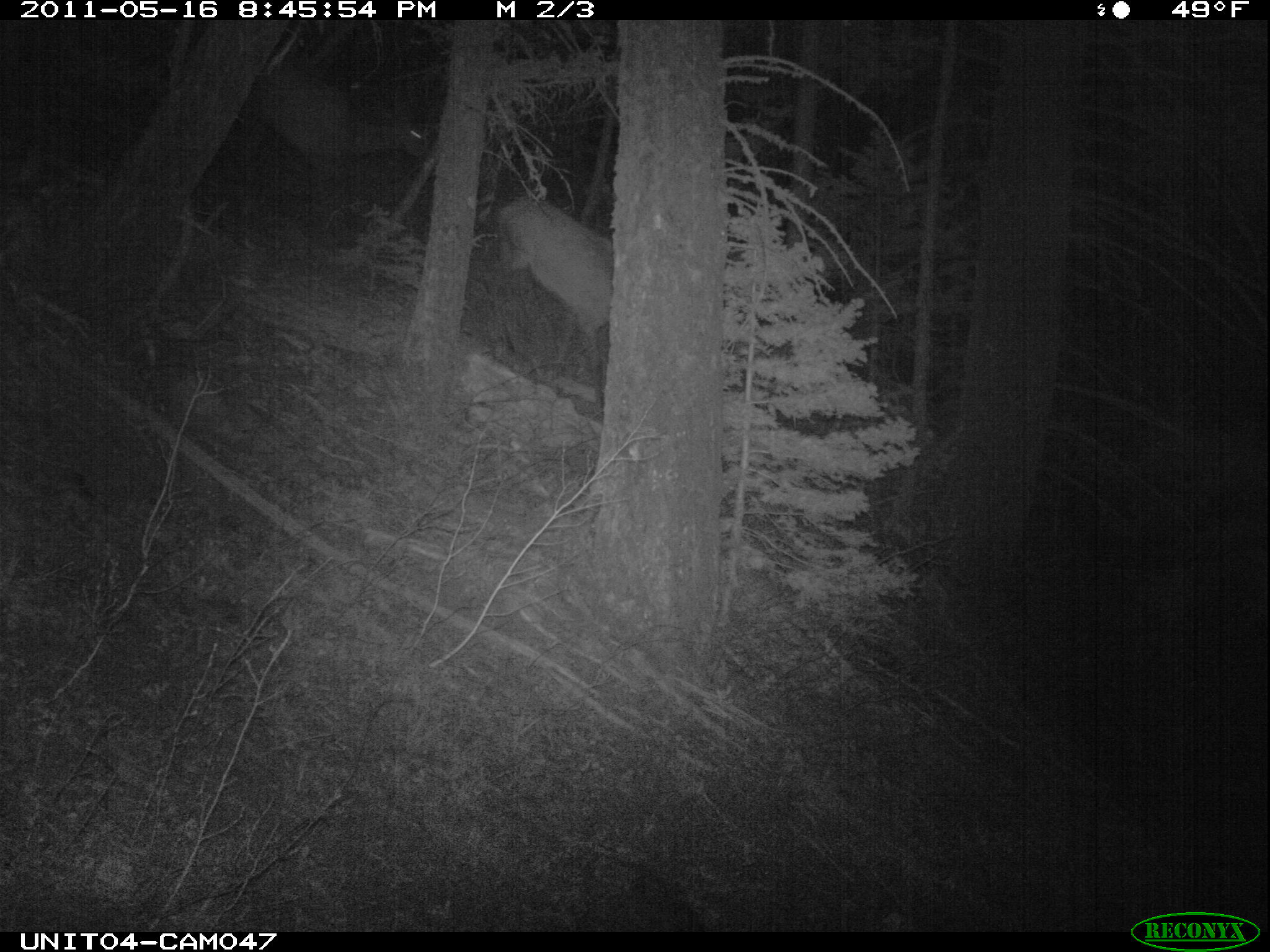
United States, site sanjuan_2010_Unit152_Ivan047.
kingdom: Animalia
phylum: Chordata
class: Mammalia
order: Artiodactyla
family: Cervidae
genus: Cervus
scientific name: Cervus elaphus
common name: red deer